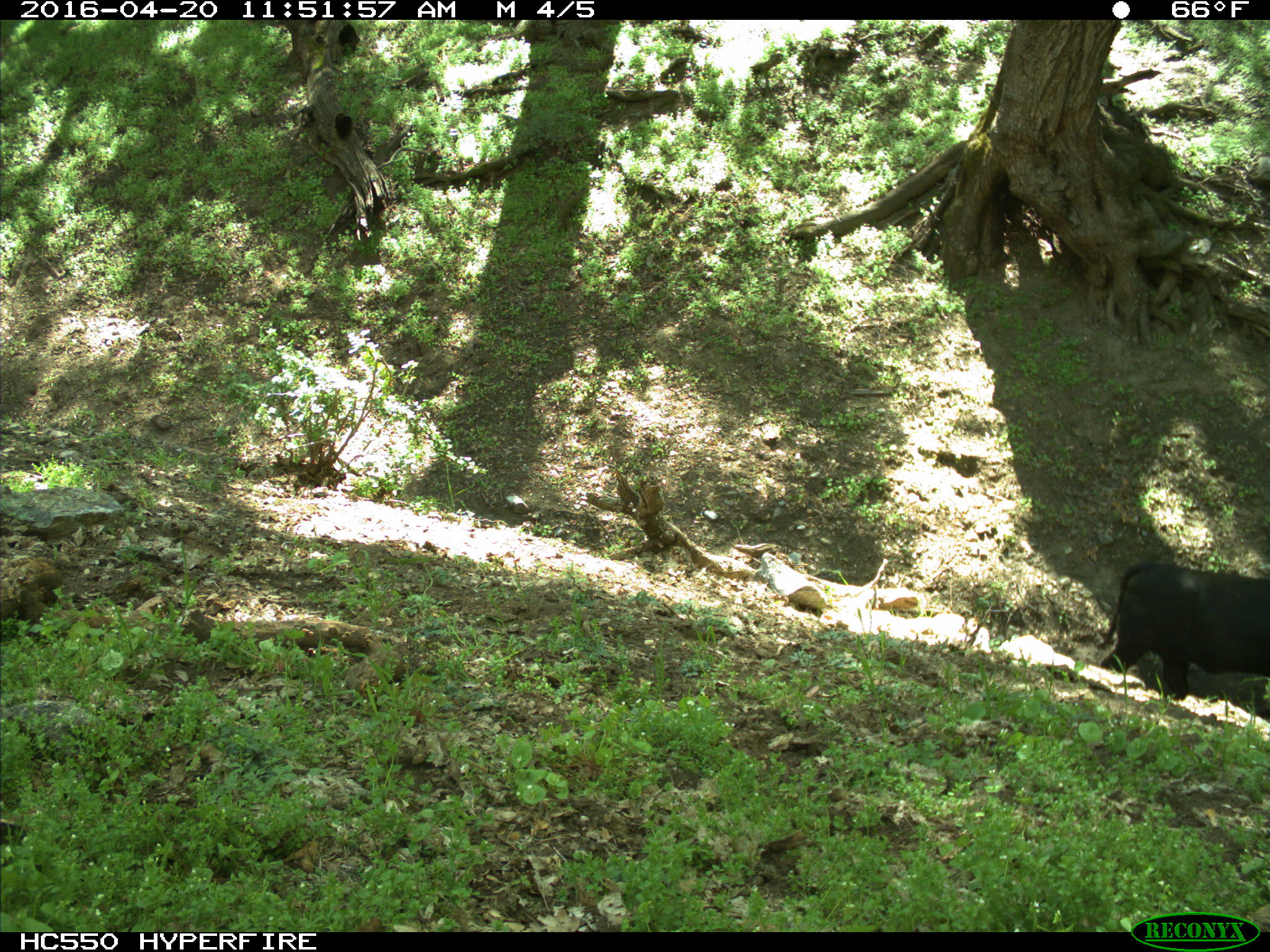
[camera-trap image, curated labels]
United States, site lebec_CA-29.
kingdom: Animalia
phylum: Chordata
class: Mammalia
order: Artiodactyla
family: Bovidae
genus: Bos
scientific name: Bos taurus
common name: domestic cow